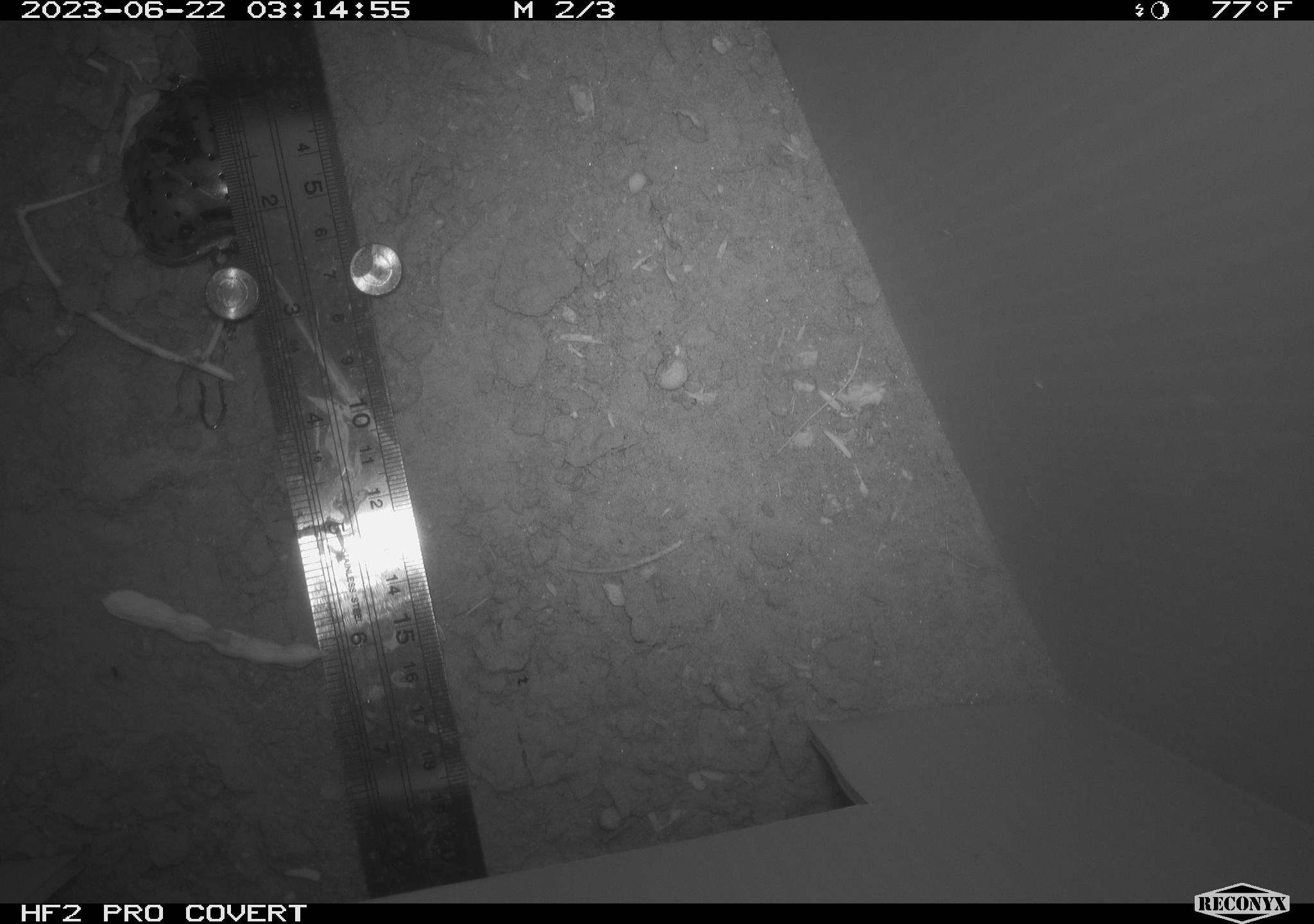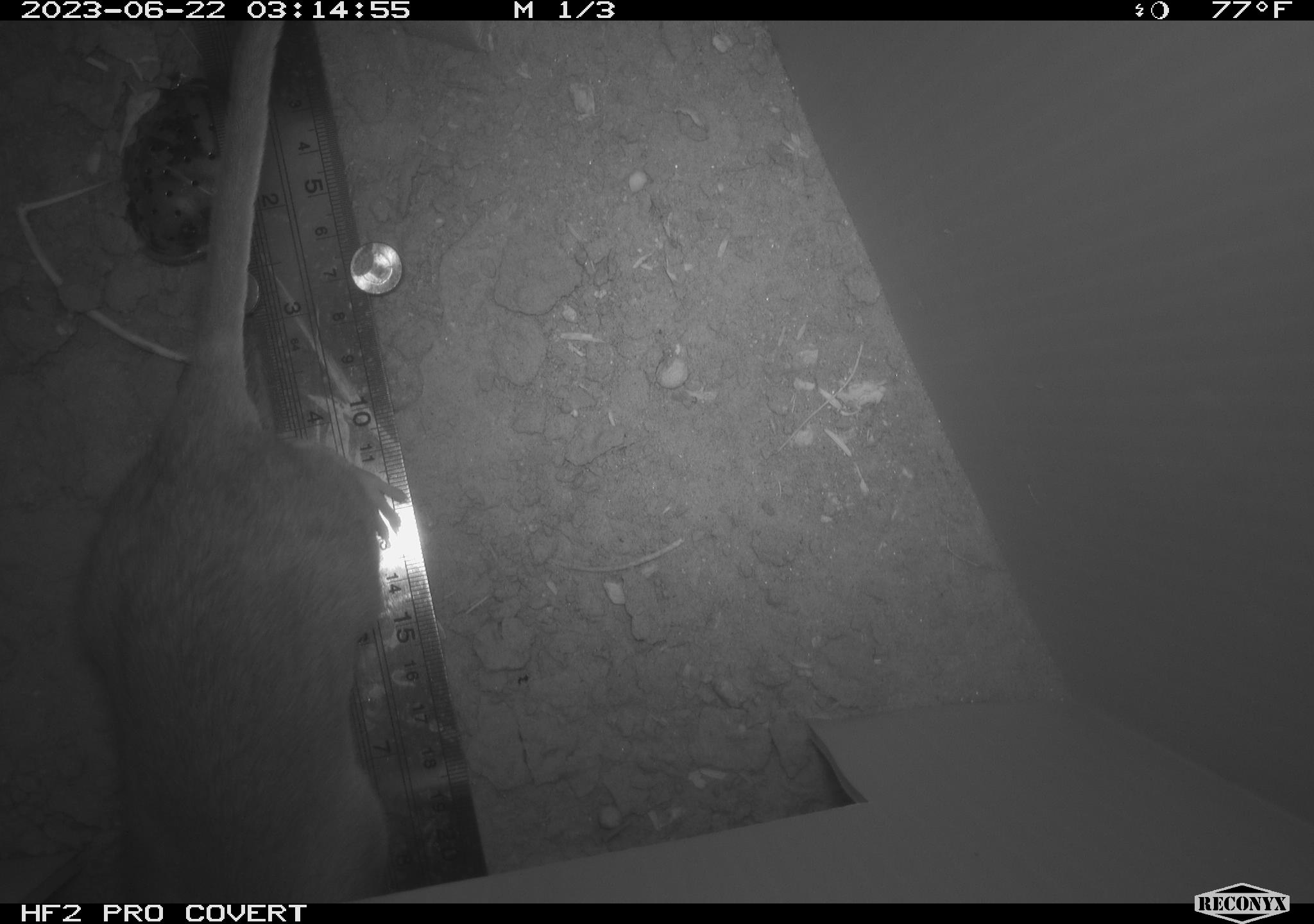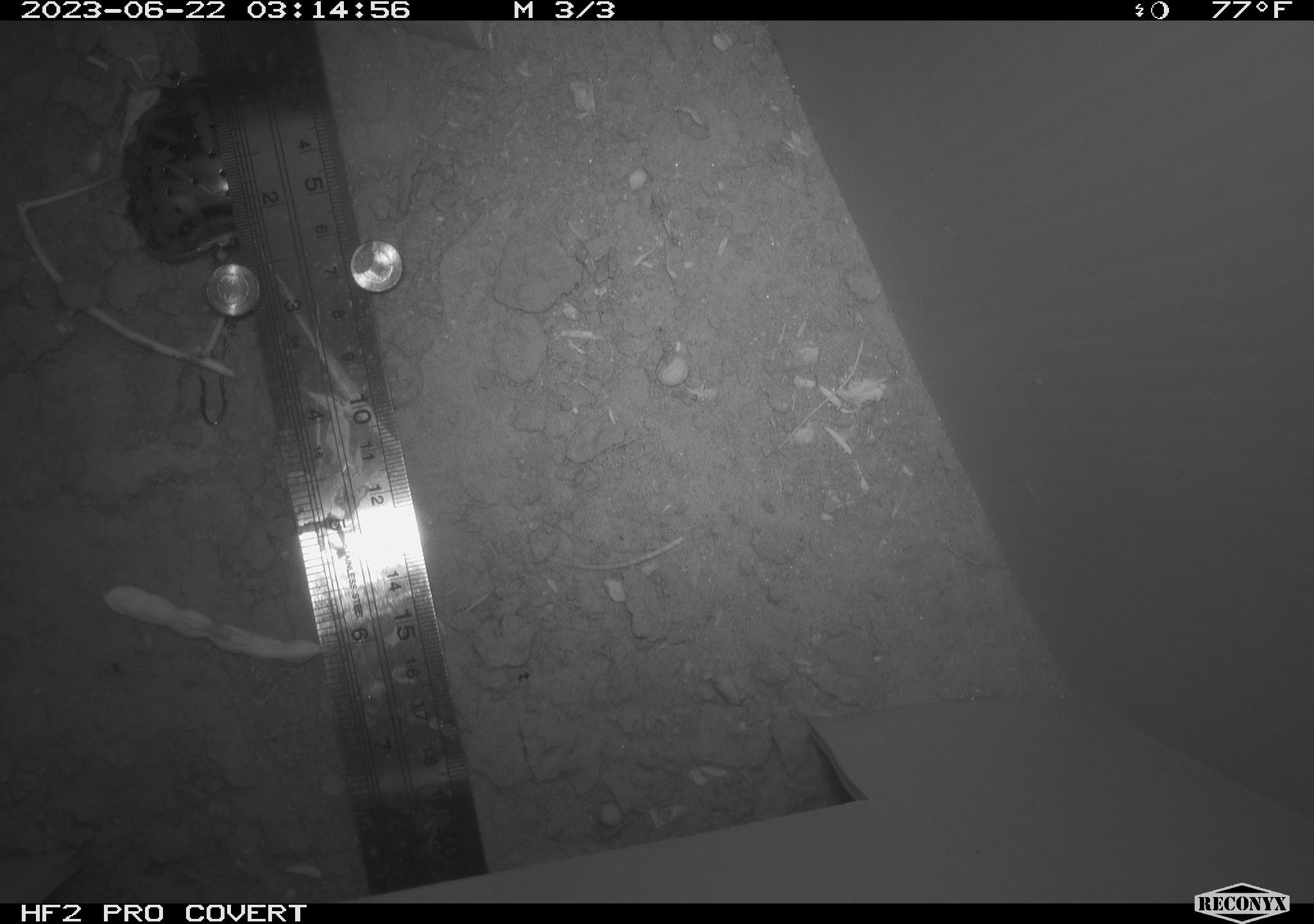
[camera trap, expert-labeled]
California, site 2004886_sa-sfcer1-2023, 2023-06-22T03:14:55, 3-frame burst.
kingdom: Animalia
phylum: Chordata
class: Mammalia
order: Rodentia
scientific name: Rodentia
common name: mouse species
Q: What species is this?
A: Mouse species (Rodentia).